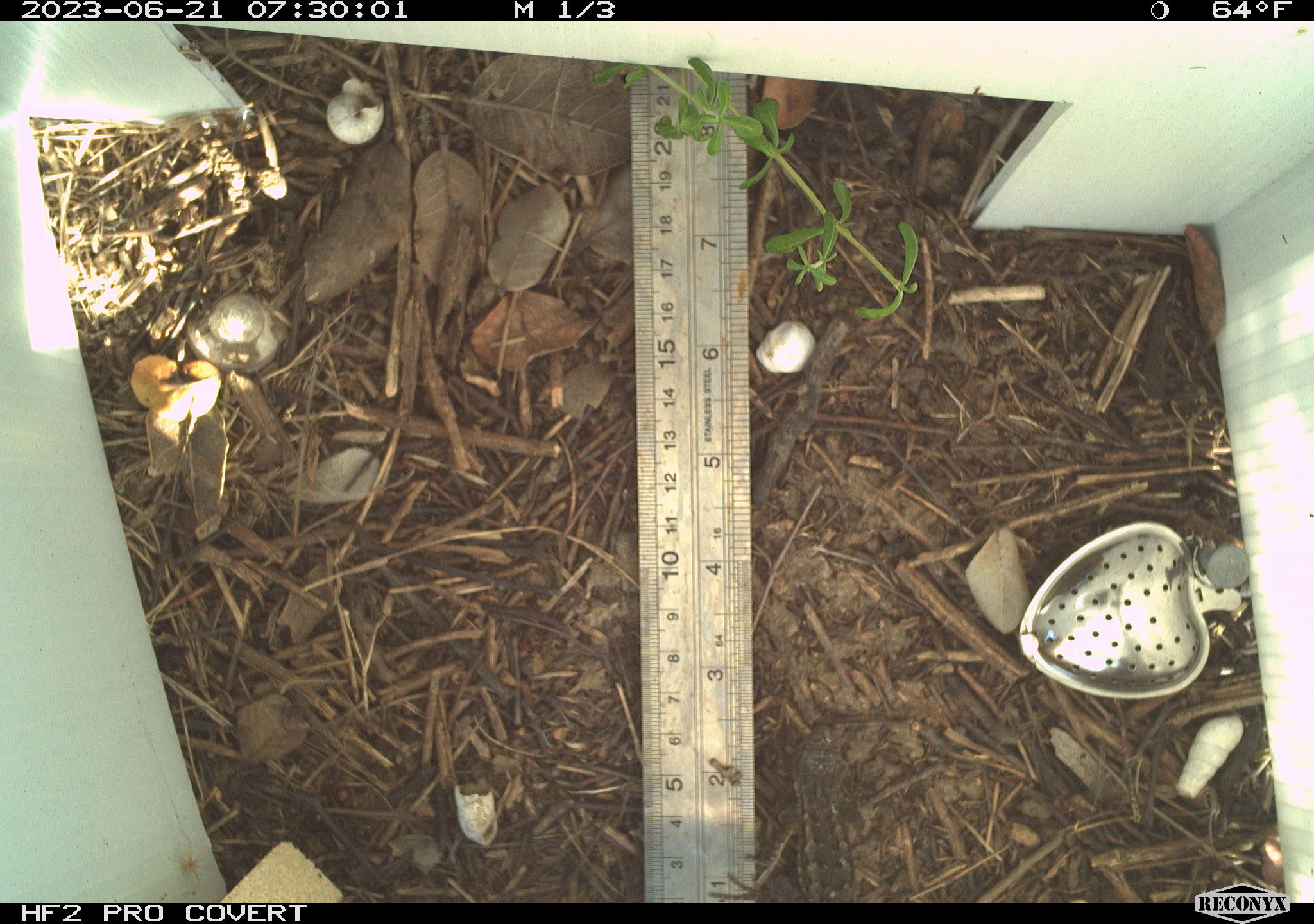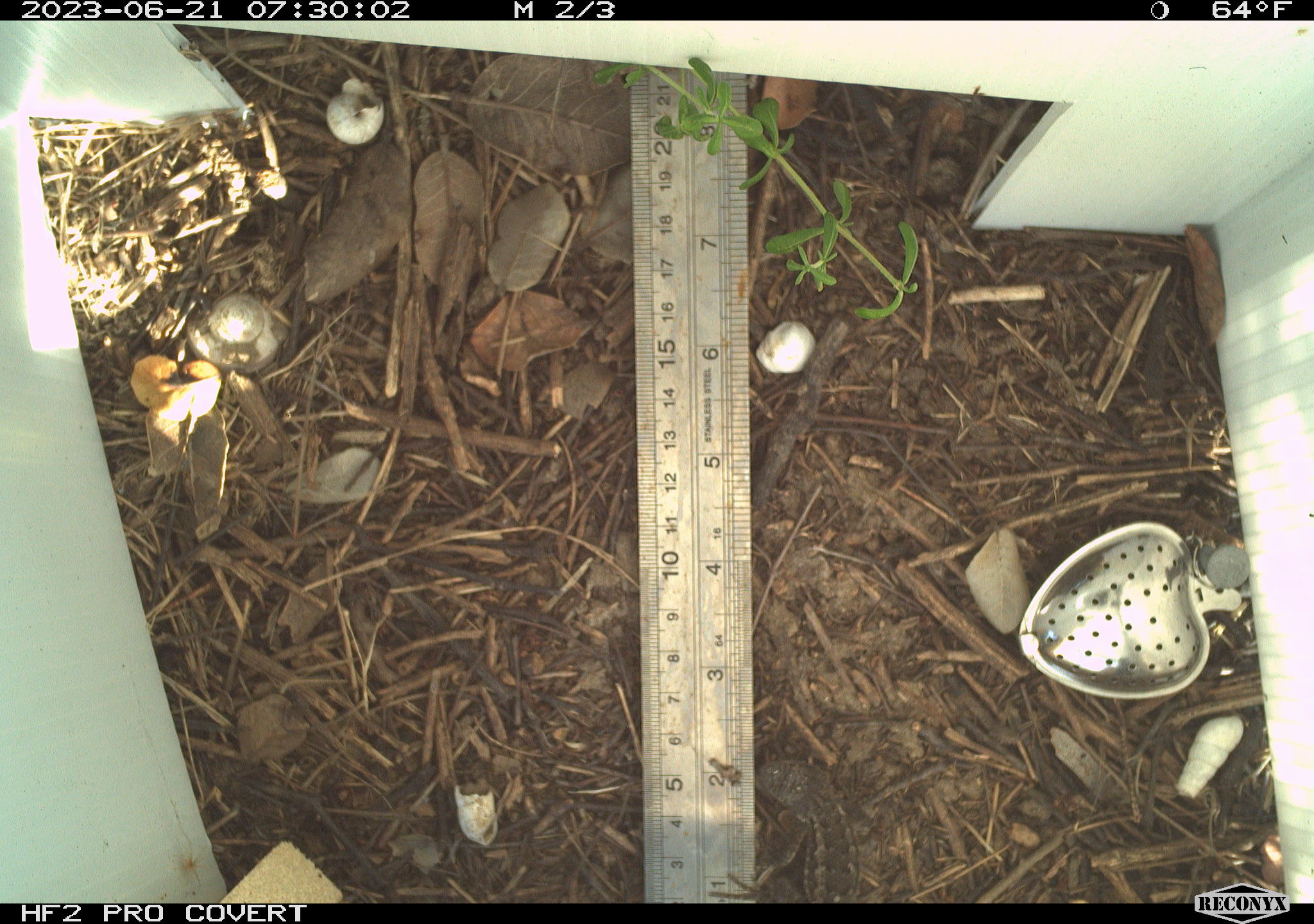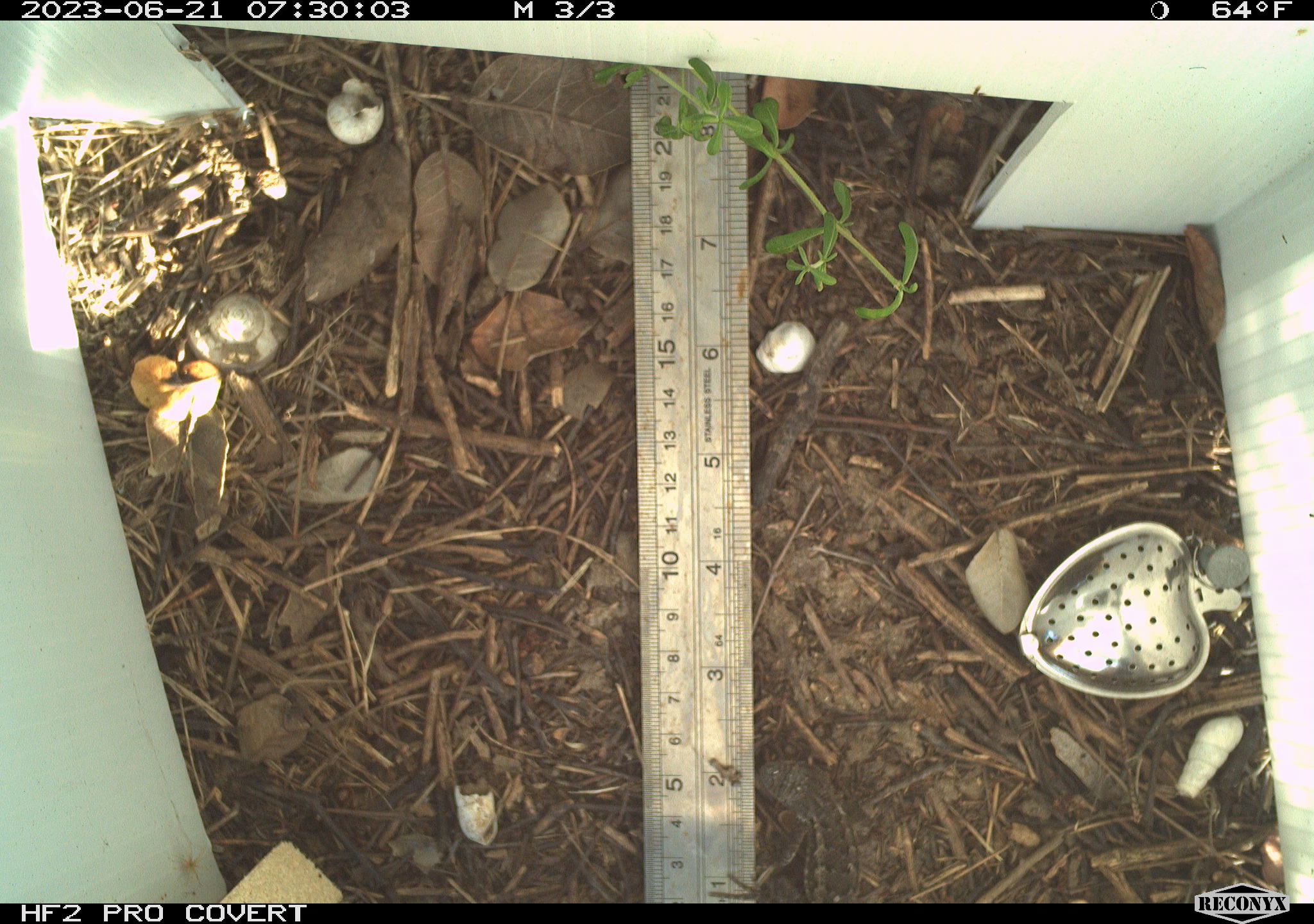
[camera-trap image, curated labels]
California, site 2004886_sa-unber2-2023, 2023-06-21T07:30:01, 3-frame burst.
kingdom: Animalia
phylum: Chordata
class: Reptilia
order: Squamata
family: Phrynosomatidae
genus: Sceloporus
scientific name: Sceloporus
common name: spiny lizards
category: sceloporus species